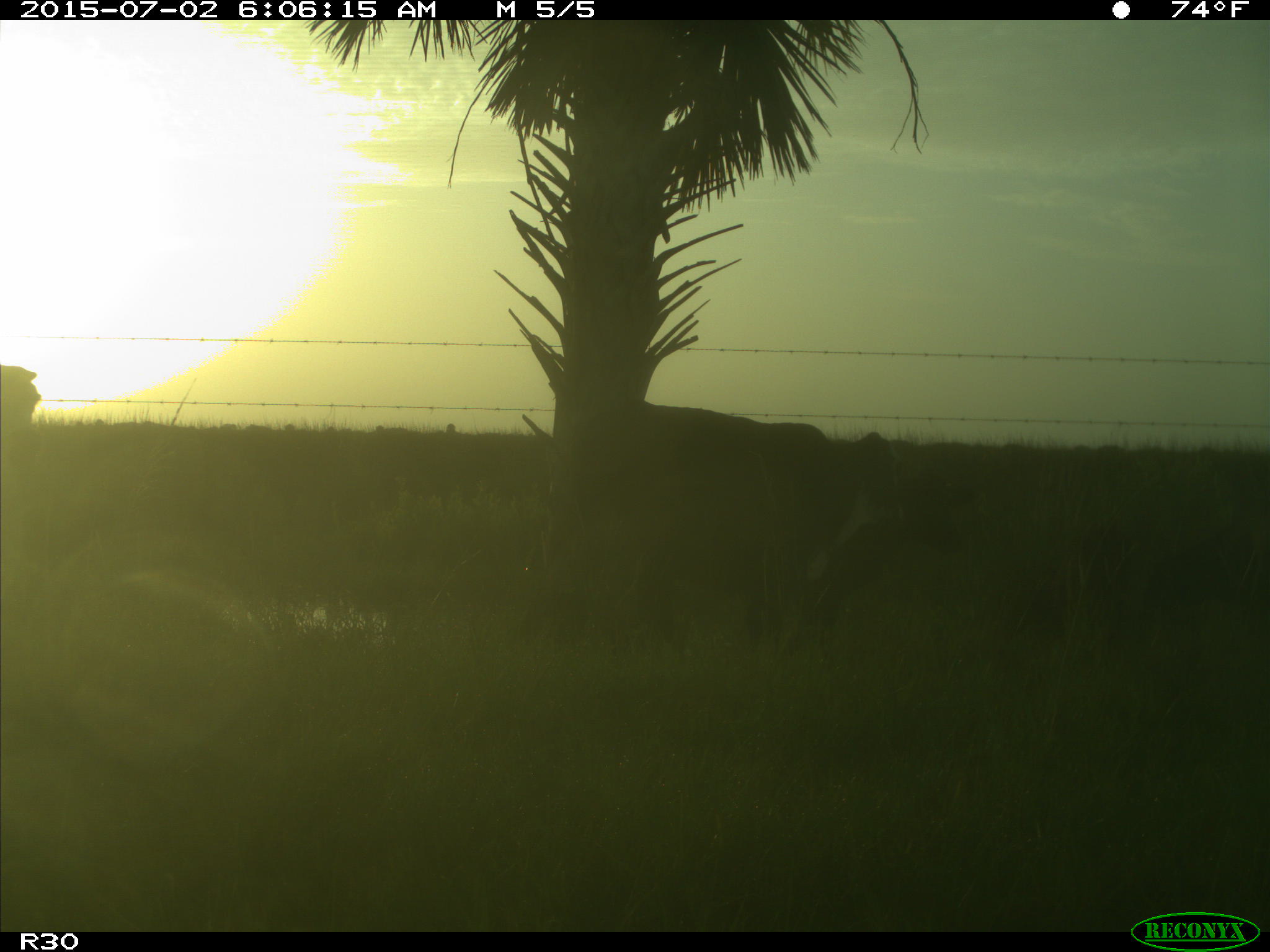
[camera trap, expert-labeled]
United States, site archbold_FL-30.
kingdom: Animalia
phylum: Chordata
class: Mammalia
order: Artiodactyla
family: Bovidae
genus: Bos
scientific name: Bos taurus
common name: domestic cow